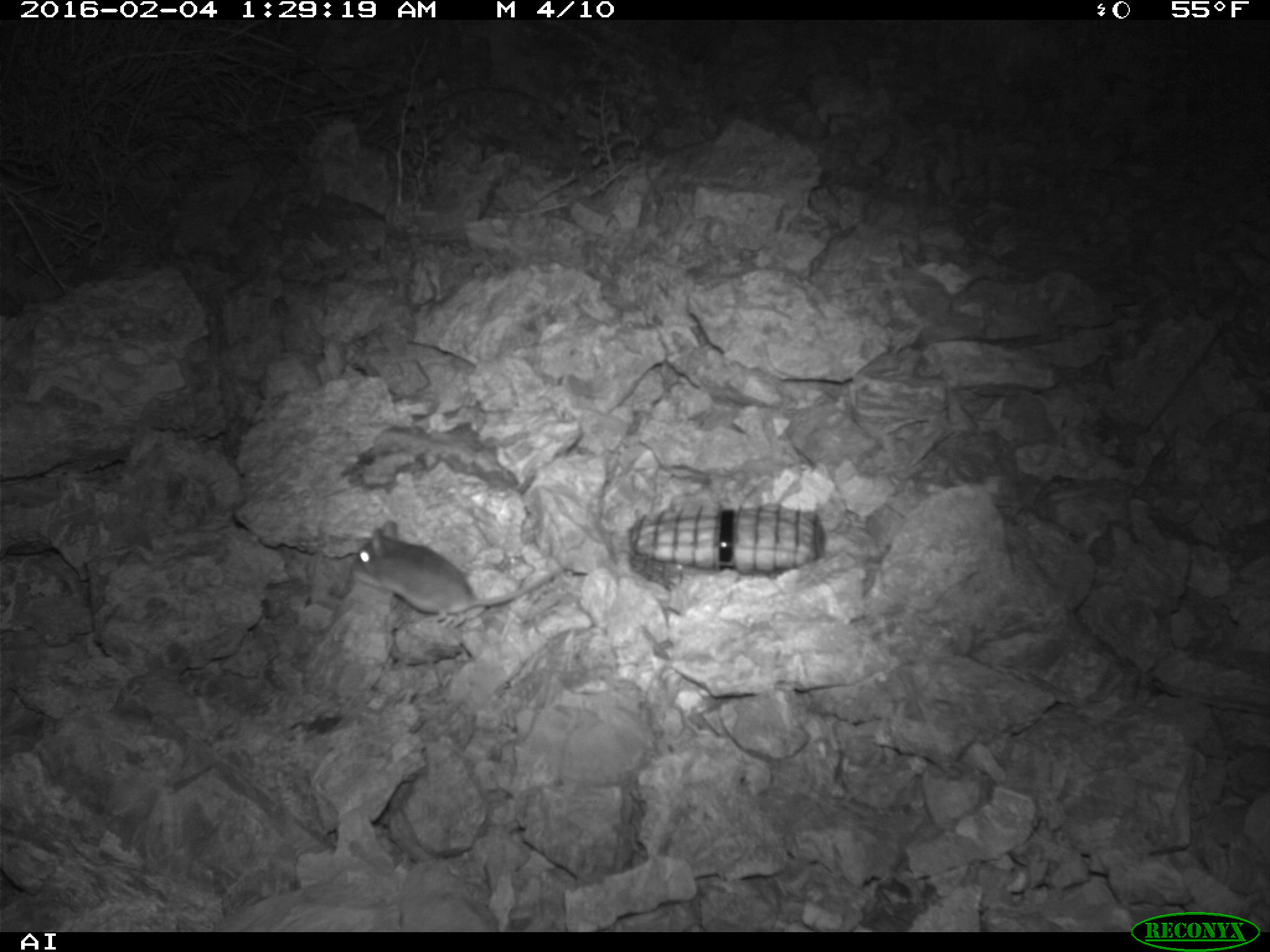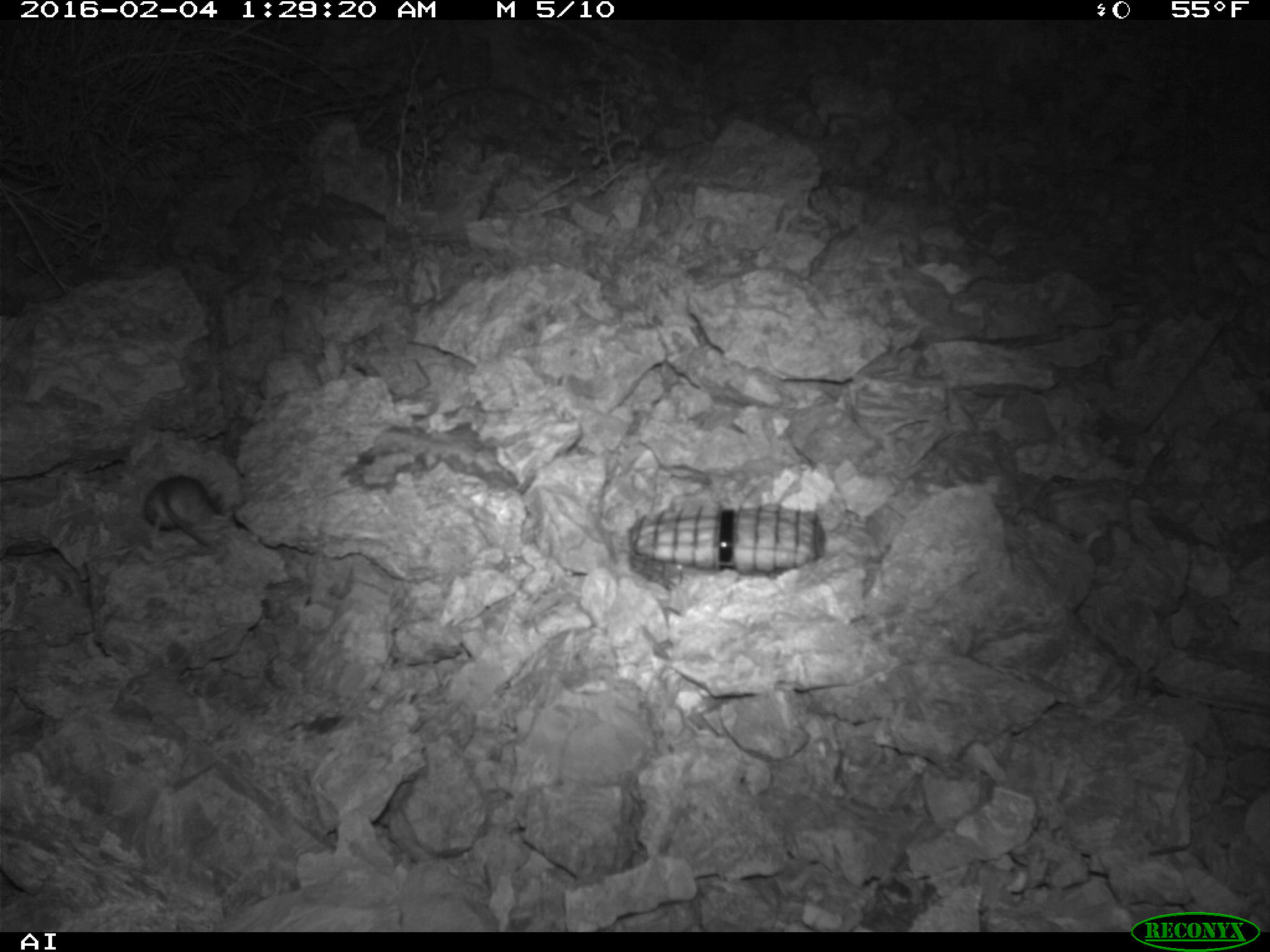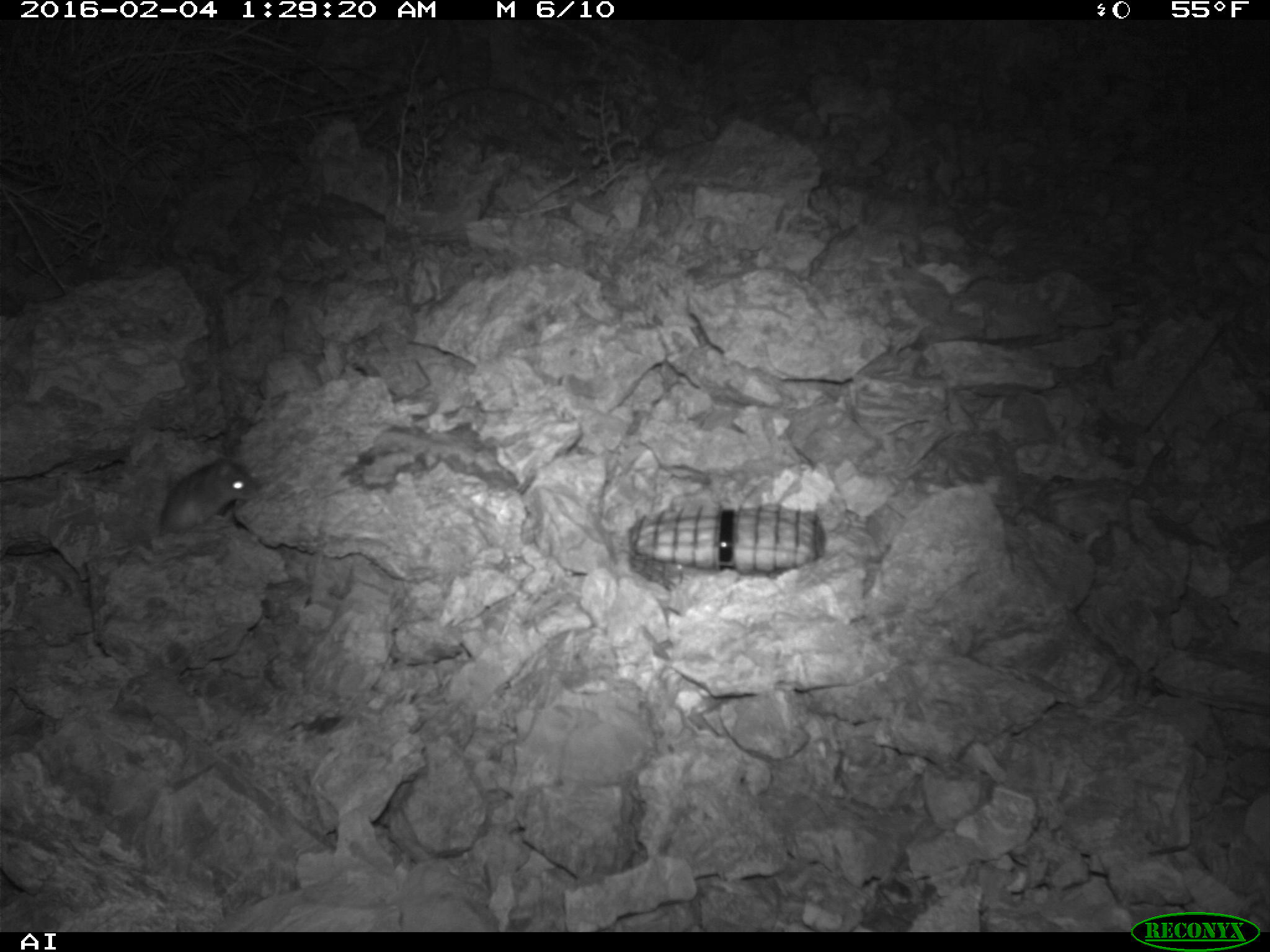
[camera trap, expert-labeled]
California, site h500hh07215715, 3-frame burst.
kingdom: Animalia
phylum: Chordata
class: Mammalia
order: Rodentia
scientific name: Rodentia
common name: rodent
Rodent (Rodentia).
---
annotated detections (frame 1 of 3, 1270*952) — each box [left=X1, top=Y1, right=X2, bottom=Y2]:
rodent: [left=352, top=518, right=572, bottom=624]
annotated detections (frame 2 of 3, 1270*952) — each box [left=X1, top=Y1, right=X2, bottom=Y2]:
rodent: [left=142, top=474, right=224, bottom=547]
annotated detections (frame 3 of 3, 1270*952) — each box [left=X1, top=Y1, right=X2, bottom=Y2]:
rodent: [left=120, top=457, right=259, bottom=542]